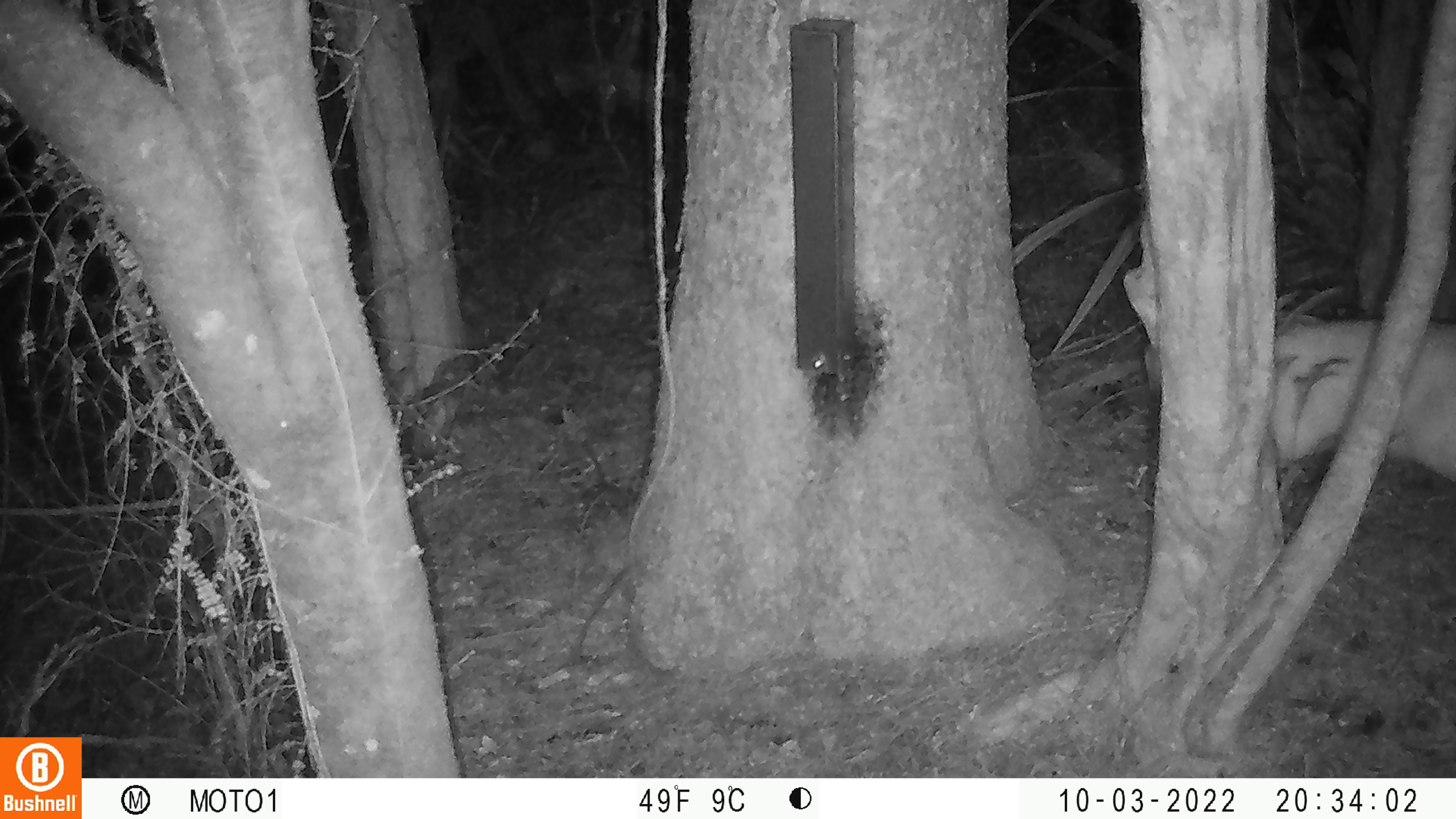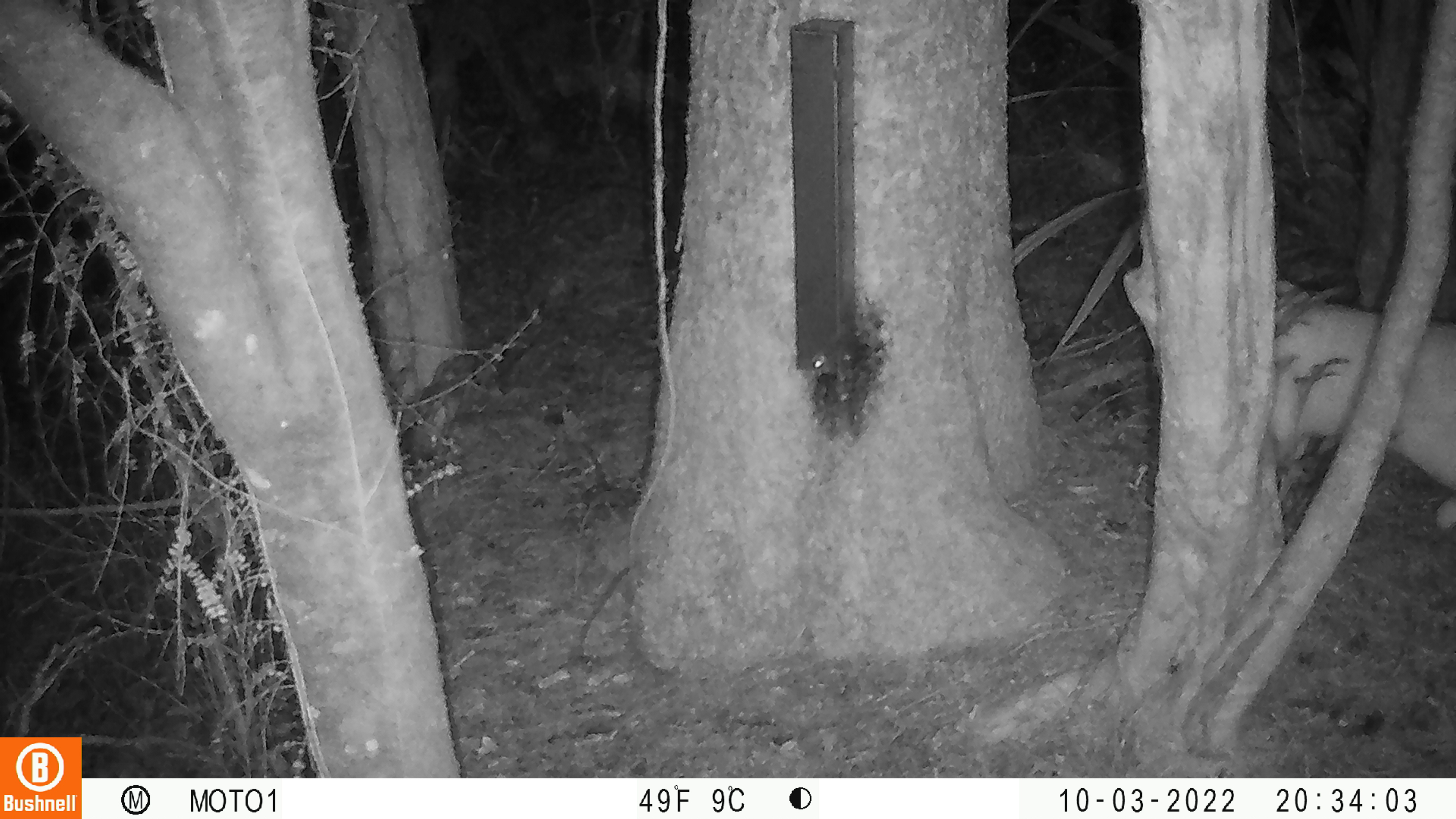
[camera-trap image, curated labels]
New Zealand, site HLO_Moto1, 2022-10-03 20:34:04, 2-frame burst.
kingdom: Animalia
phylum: Chordata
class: Mammalia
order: Carnivora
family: Felidae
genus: Felis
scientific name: Felis catus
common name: domestic cat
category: cat